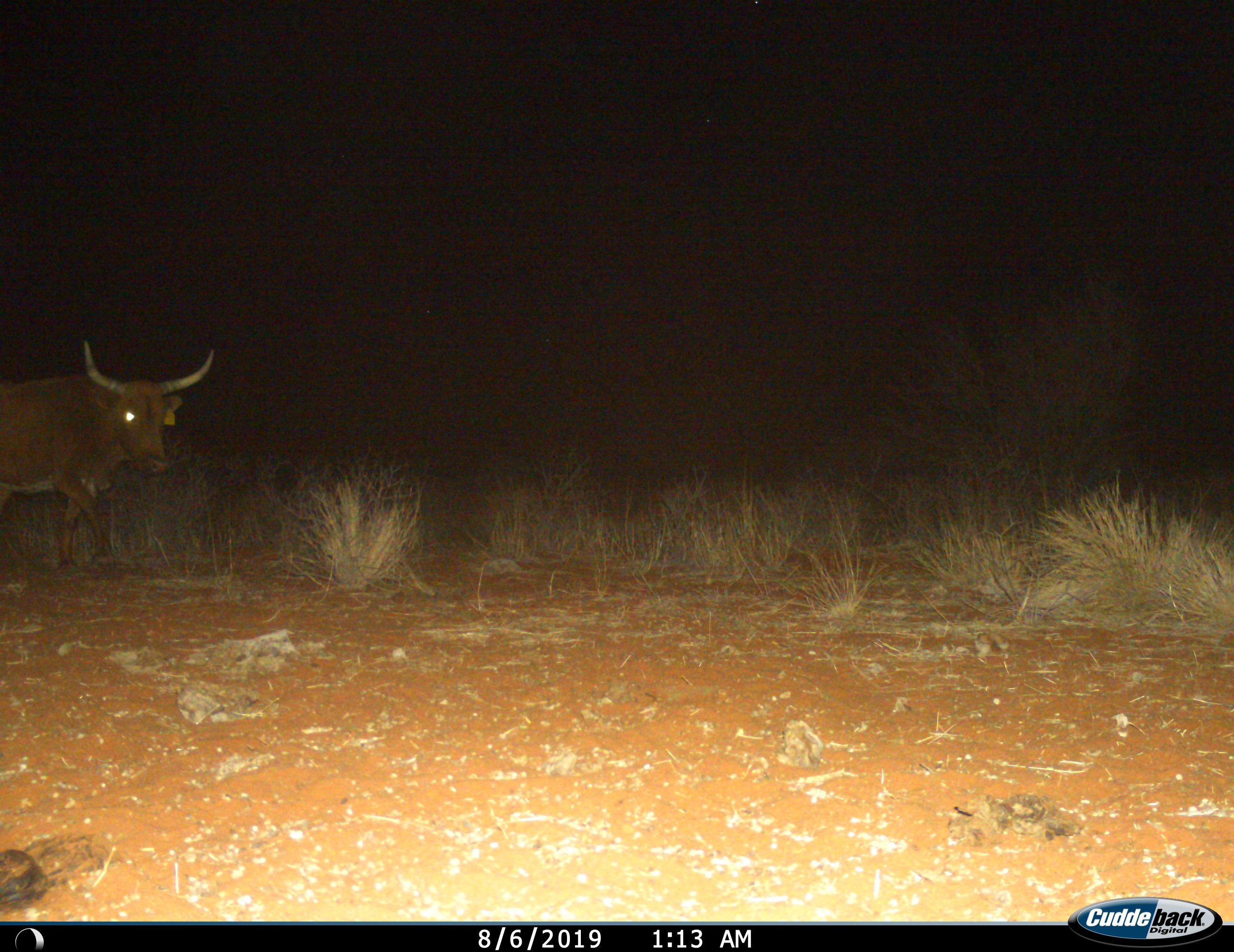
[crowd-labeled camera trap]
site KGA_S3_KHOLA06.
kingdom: Animalia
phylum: Chordata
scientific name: Vertebrata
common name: domestic animal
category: domesticanimal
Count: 1.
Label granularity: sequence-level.